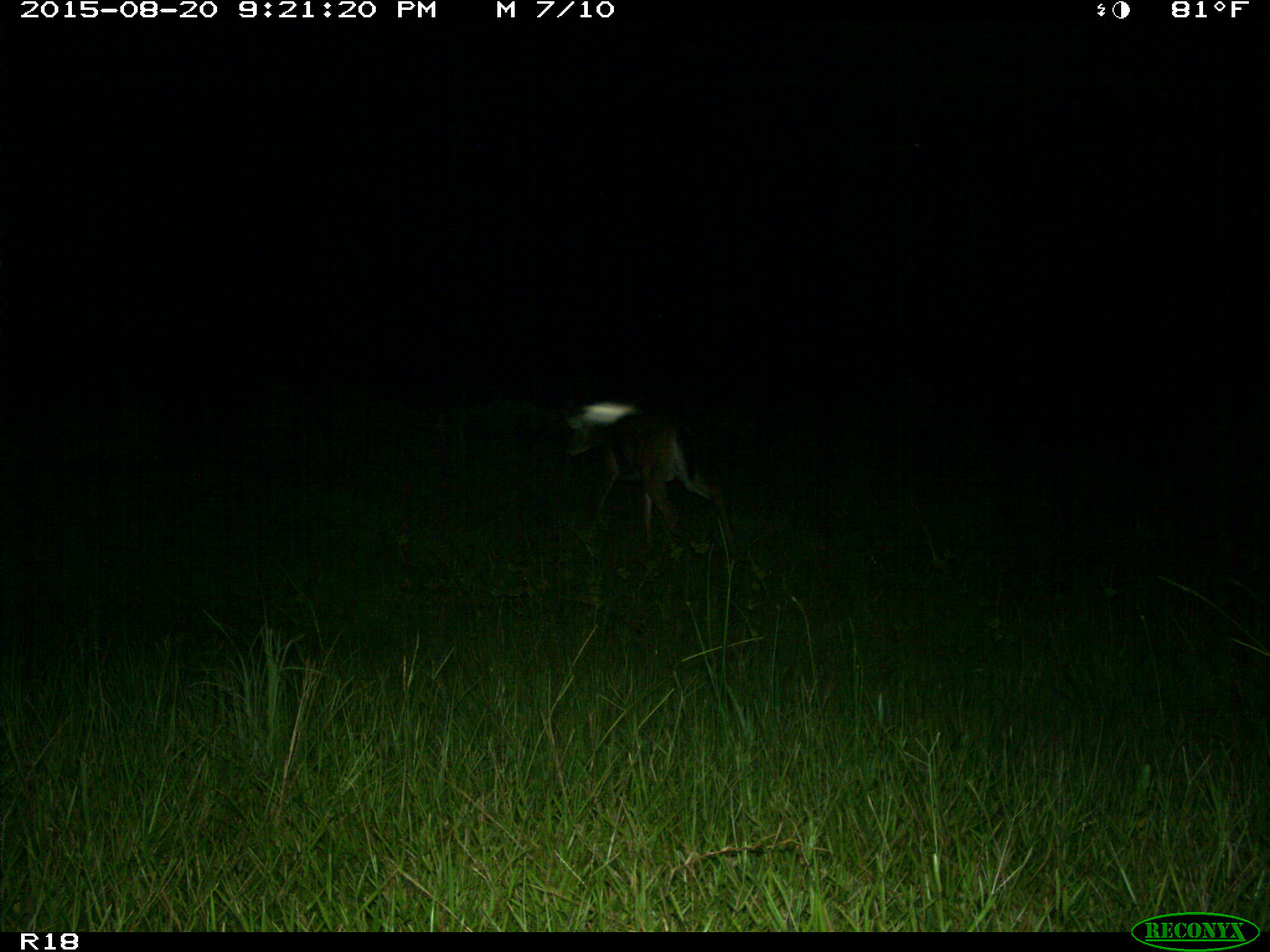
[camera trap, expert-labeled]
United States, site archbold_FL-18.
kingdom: Animalia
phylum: Chordata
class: Mammalia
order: Artiodactyla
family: Cervidae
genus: Odocoileus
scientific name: Odocoileus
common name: deer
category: unidentified deer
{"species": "unidentified deer (deer) (Odocoileus)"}